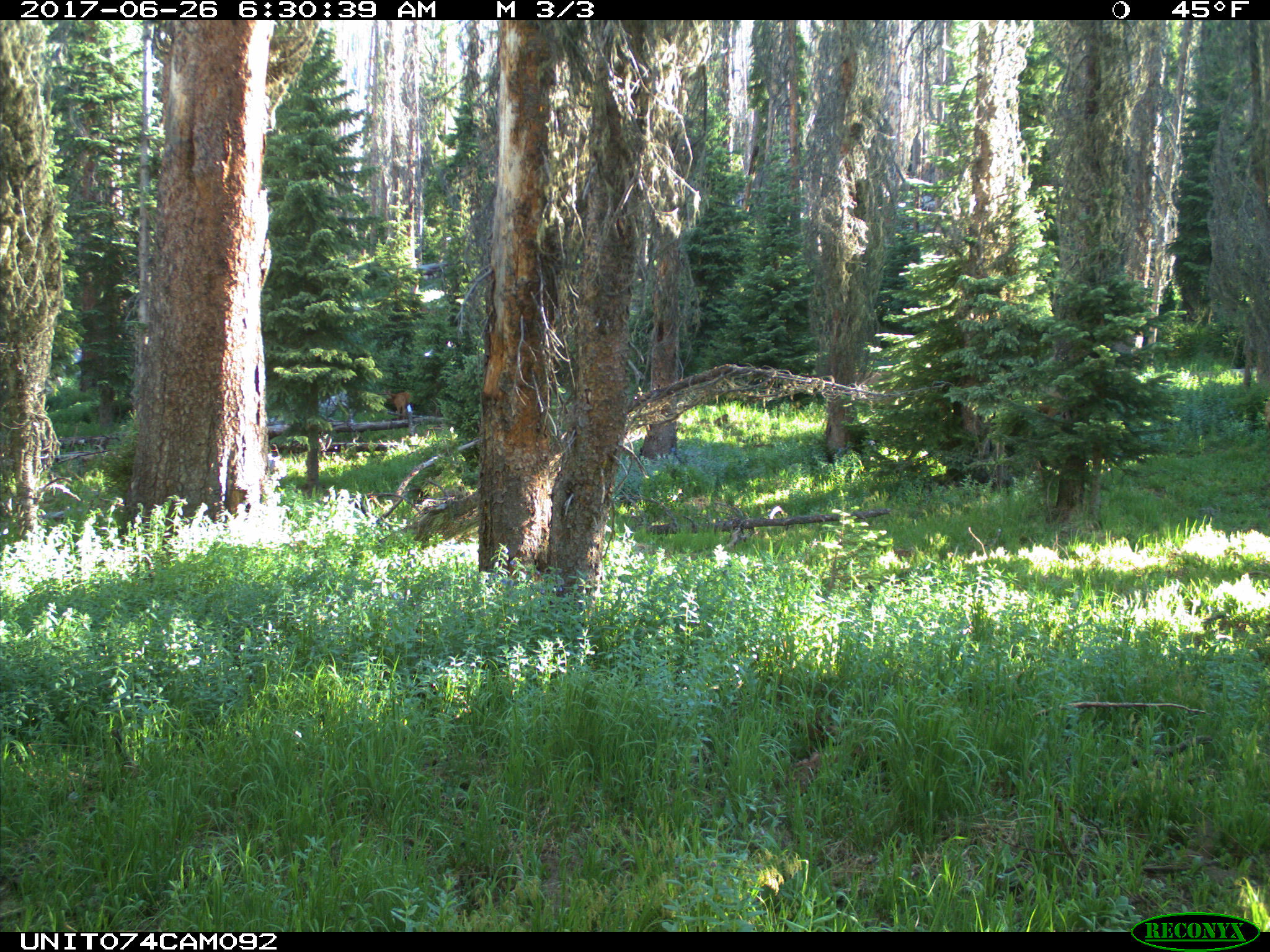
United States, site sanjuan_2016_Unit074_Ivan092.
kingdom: Animalia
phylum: Chordata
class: Mammalia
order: Artiodactyla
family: Cervidae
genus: Cervus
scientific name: Cervus elaphus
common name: red deer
Cervus elaphus (red deer).